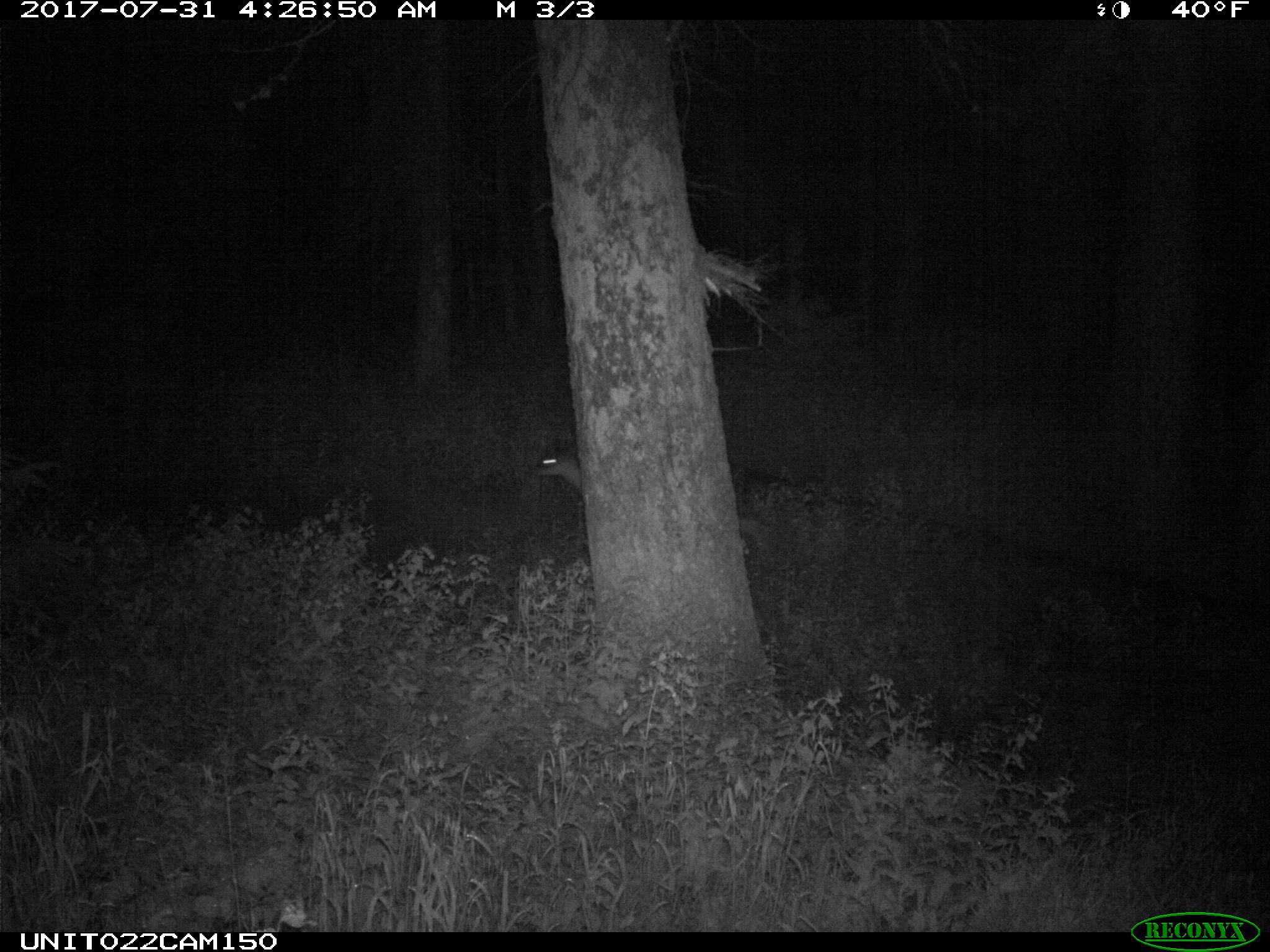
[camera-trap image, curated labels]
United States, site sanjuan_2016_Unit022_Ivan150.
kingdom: Animalia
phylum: Chordata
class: Mammalia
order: Artiodactyla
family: Cervidae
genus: Odocoileus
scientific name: Odocoileus hemionus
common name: mule deer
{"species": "Odocoileus hemionus (mule deer)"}